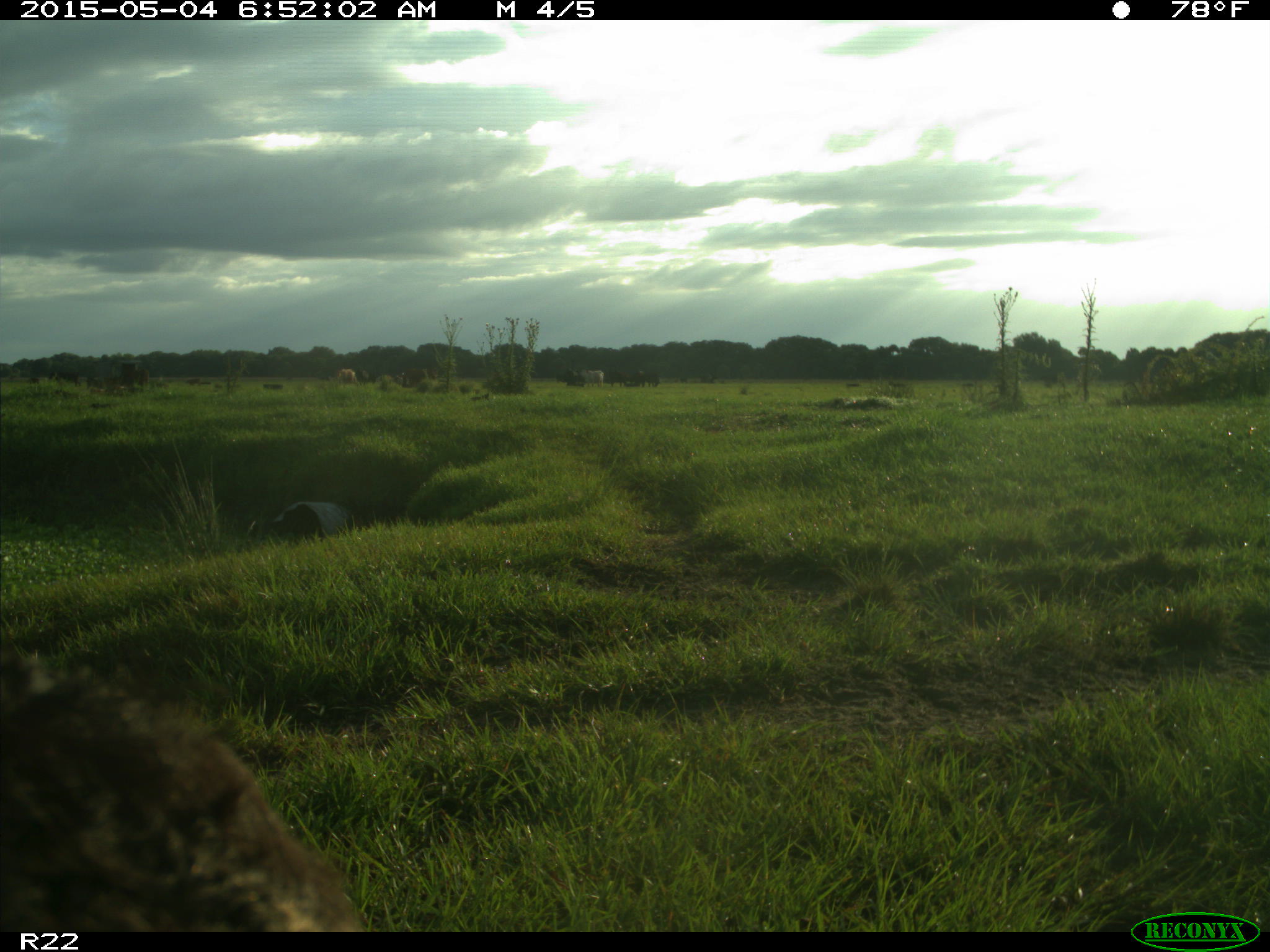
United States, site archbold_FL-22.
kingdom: Animalia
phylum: Chordata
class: Mammalia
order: Artiodactyla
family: Bovidae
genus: Bos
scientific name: Bos taurus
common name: domestic cow